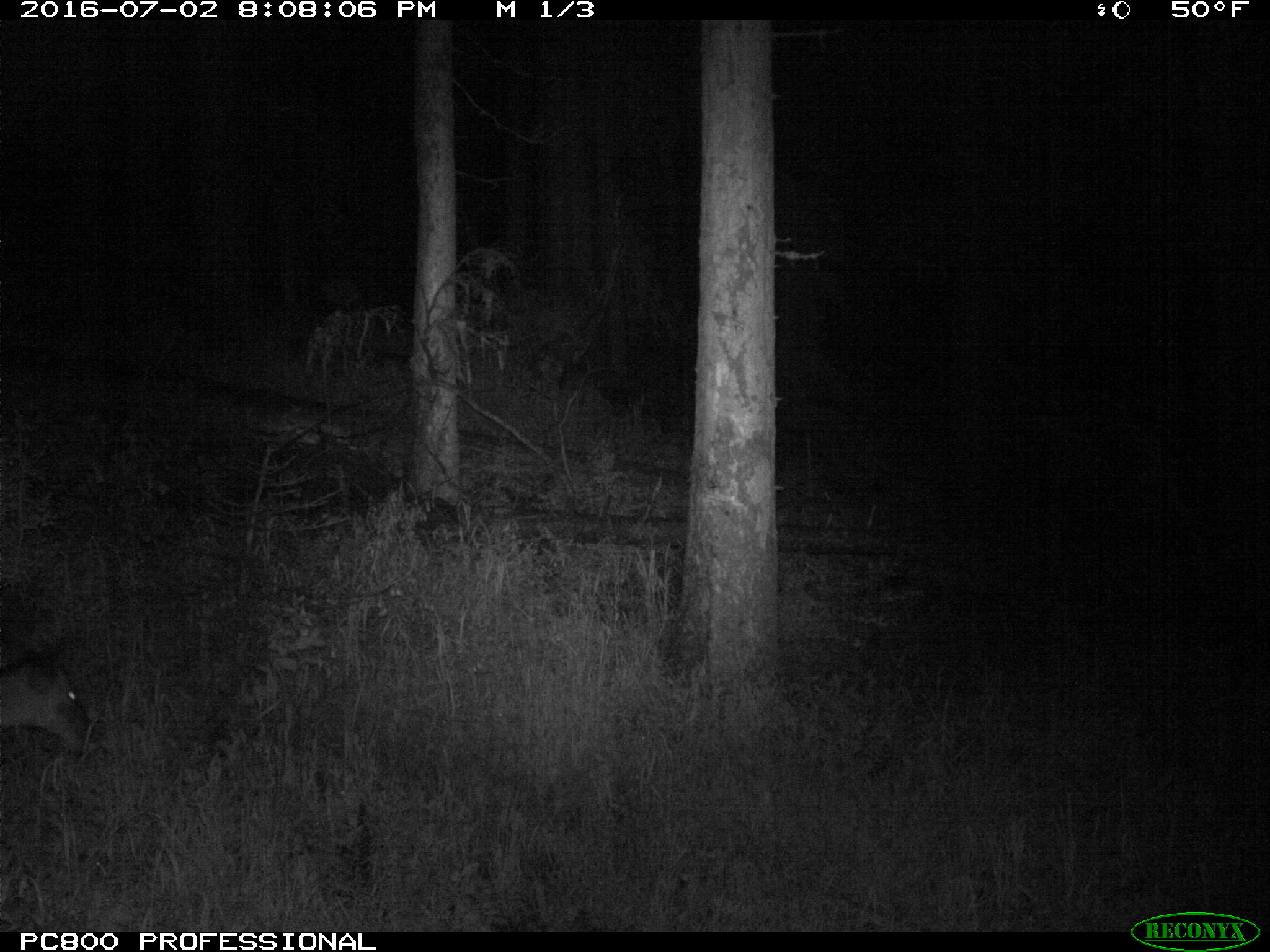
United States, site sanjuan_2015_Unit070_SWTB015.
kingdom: Animalia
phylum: Chordata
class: Mammalia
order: Artiodactyla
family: Cervidae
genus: Odocoileus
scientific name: Odocoileus hemionus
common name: mule deer